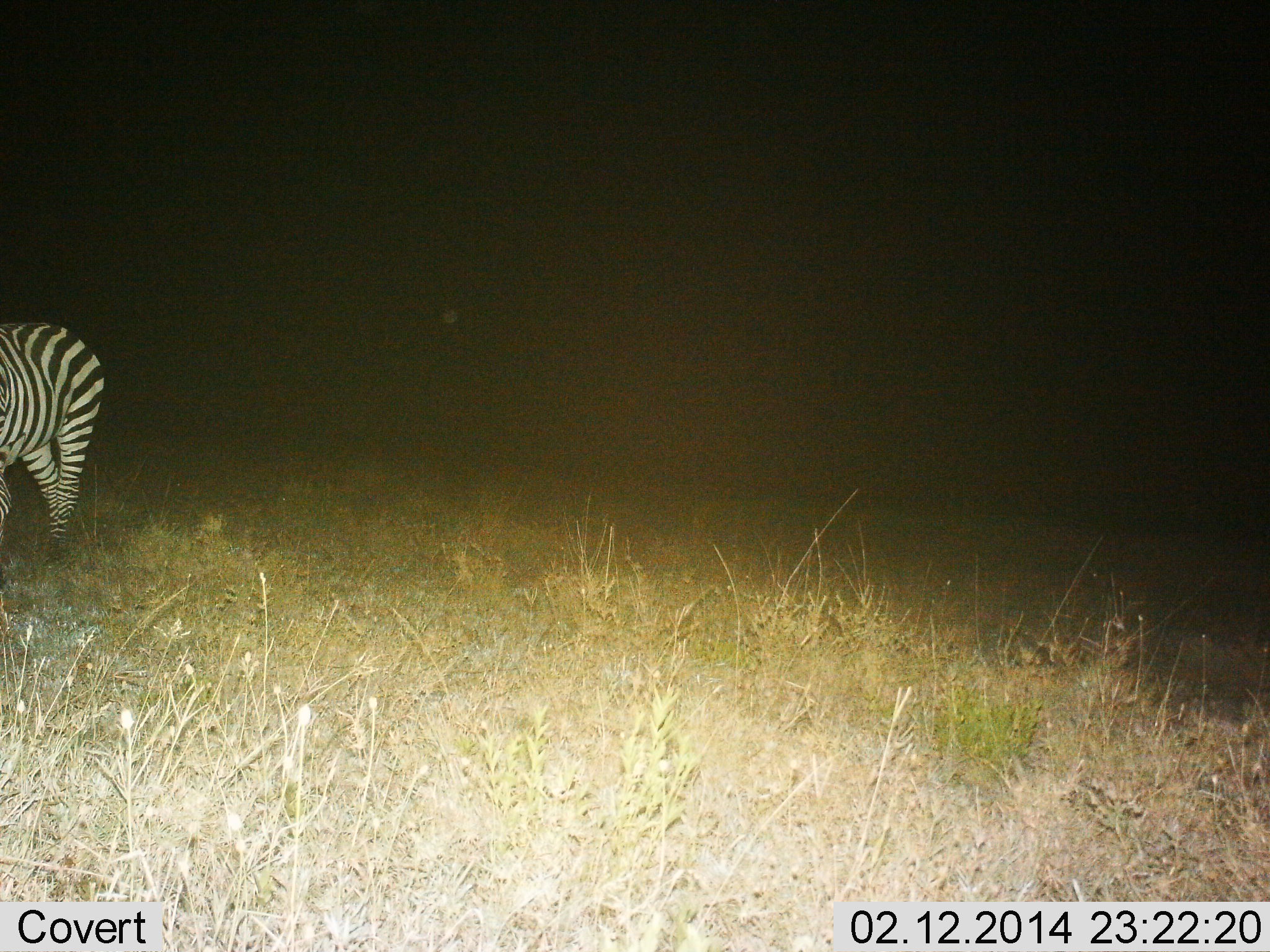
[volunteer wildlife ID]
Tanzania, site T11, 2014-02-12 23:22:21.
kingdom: Animalia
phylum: Chordata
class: Mammalia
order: Perissodactyla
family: Equidae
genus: Equus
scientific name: Equus quagga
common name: plains zebra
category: zebra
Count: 1.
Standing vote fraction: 60%.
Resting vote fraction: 0%.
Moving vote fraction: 40%.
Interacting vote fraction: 0%.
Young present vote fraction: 0%.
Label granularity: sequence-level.